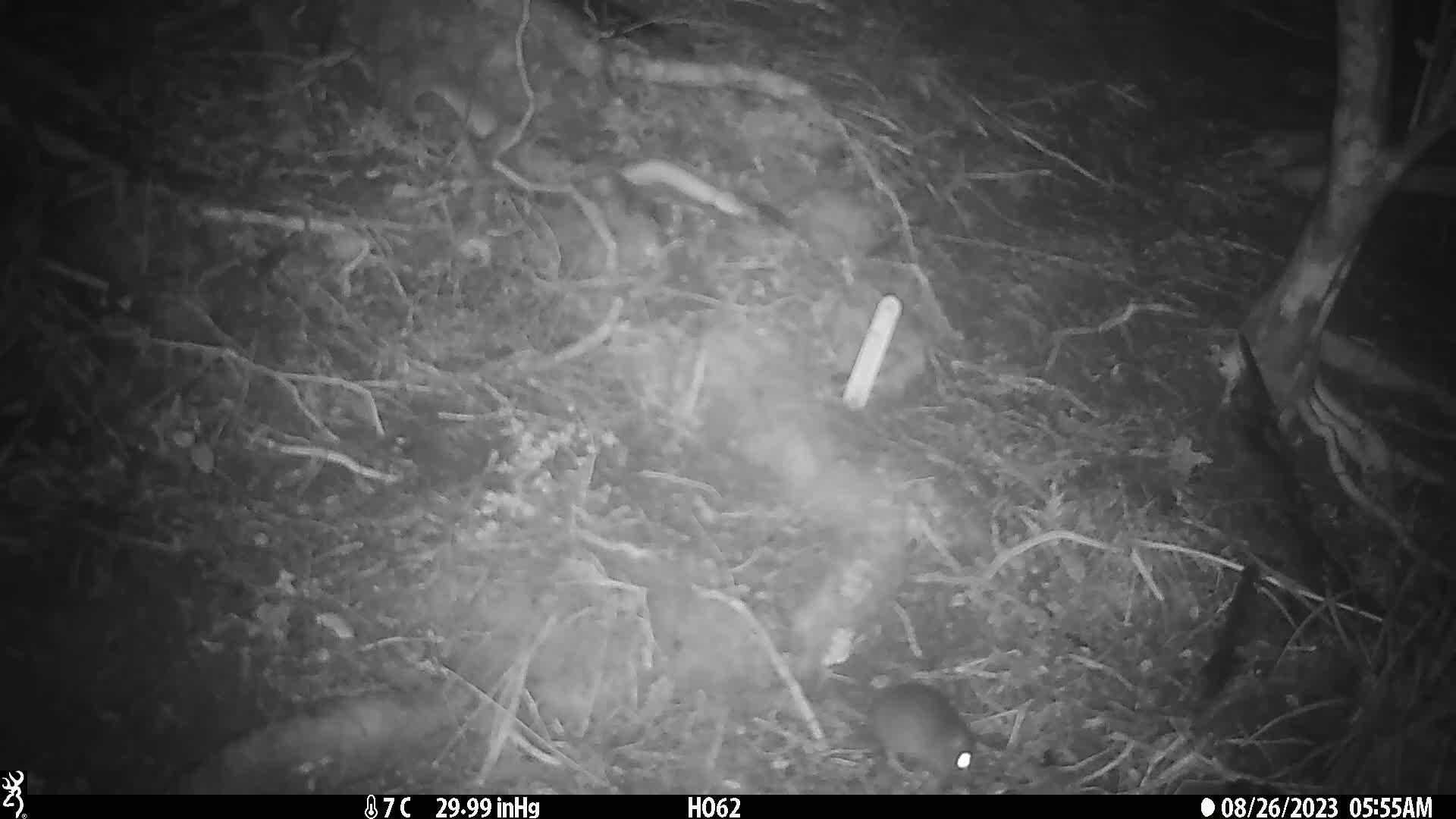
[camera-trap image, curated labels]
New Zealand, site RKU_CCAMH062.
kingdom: Animalia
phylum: Chordata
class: Mammalia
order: Rodentia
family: Muridae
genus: Rattus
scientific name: Rattus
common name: rat